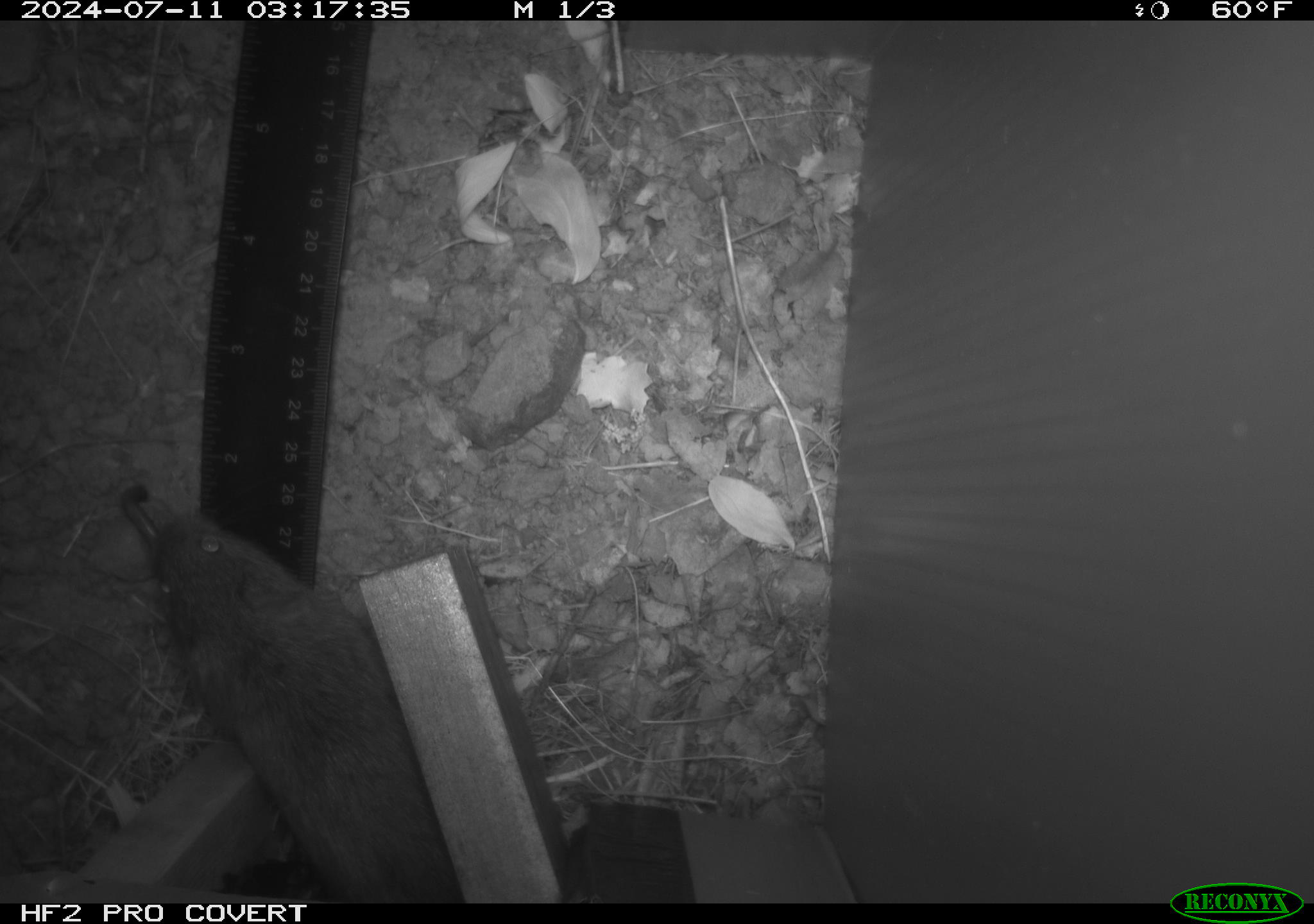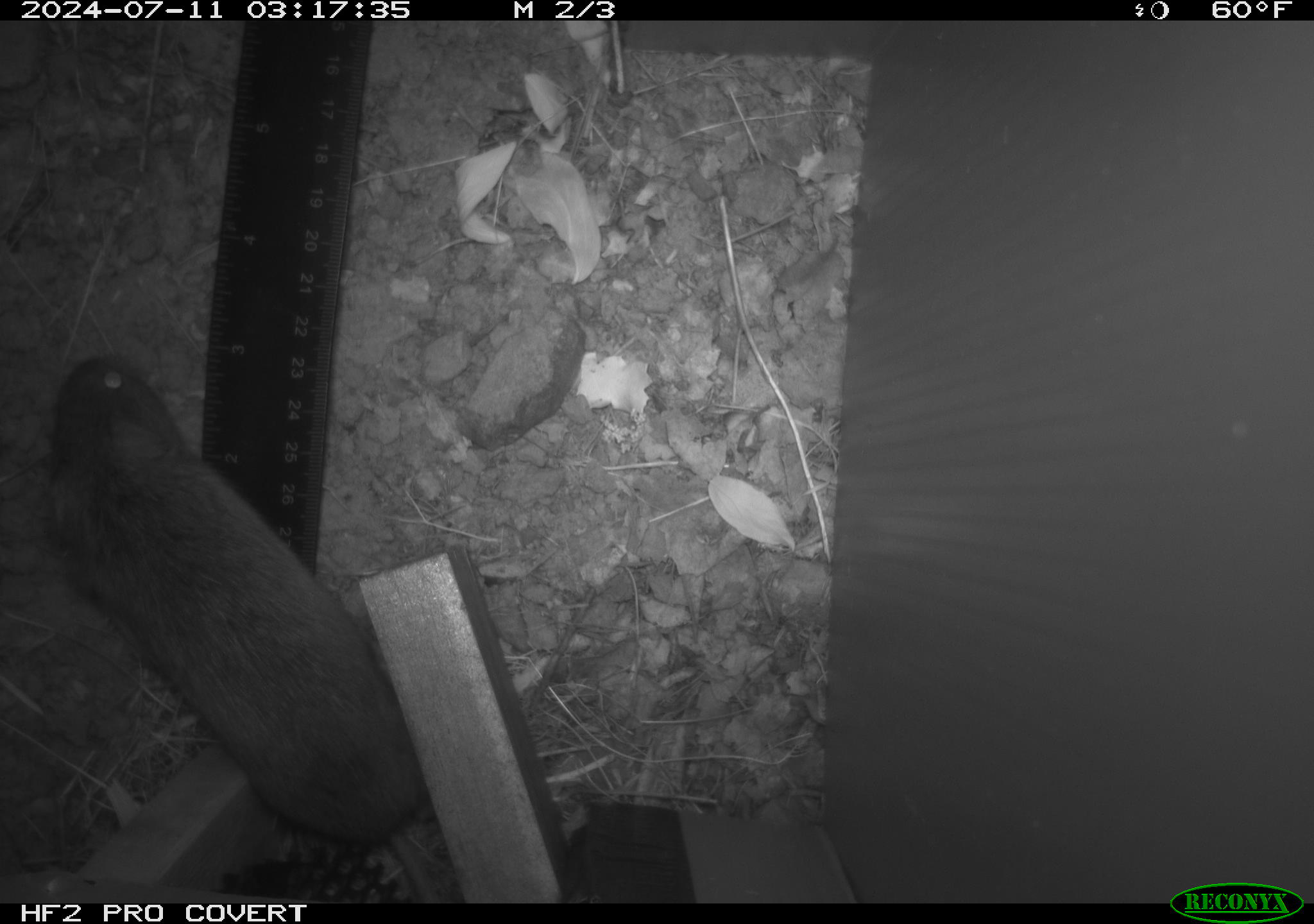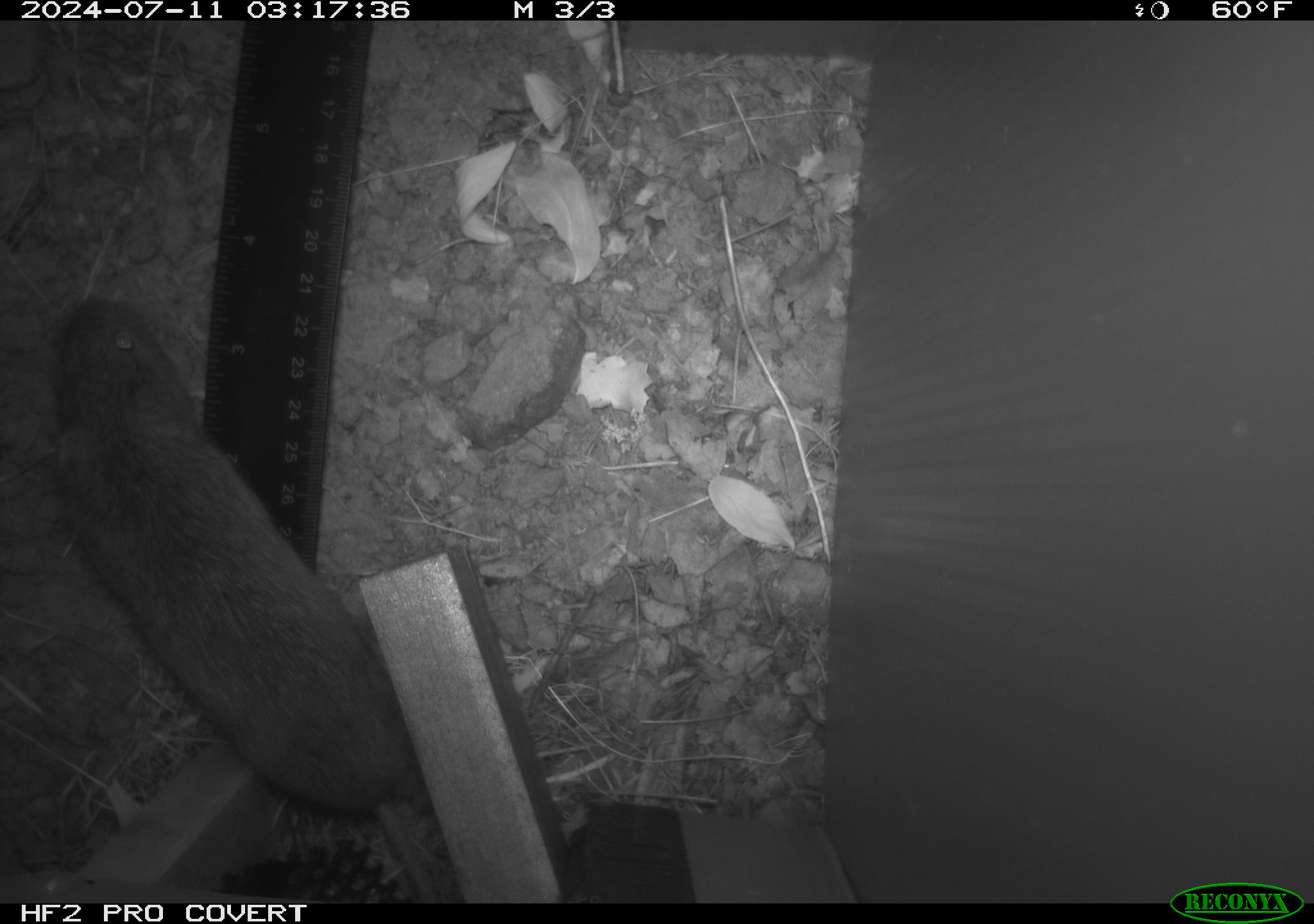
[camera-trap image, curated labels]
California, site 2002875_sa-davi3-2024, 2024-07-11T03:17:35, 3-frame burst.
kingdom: Animalia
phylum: Chordata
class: Mammalia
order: Rodentia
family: Cricetidae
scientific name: Arvicolinae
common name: voles, lemmings, and muskrats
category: arvicolinae subfamily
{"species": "arvicolinae subfamily (voles, lemmings, and muskrats) (Arvicolinae)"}